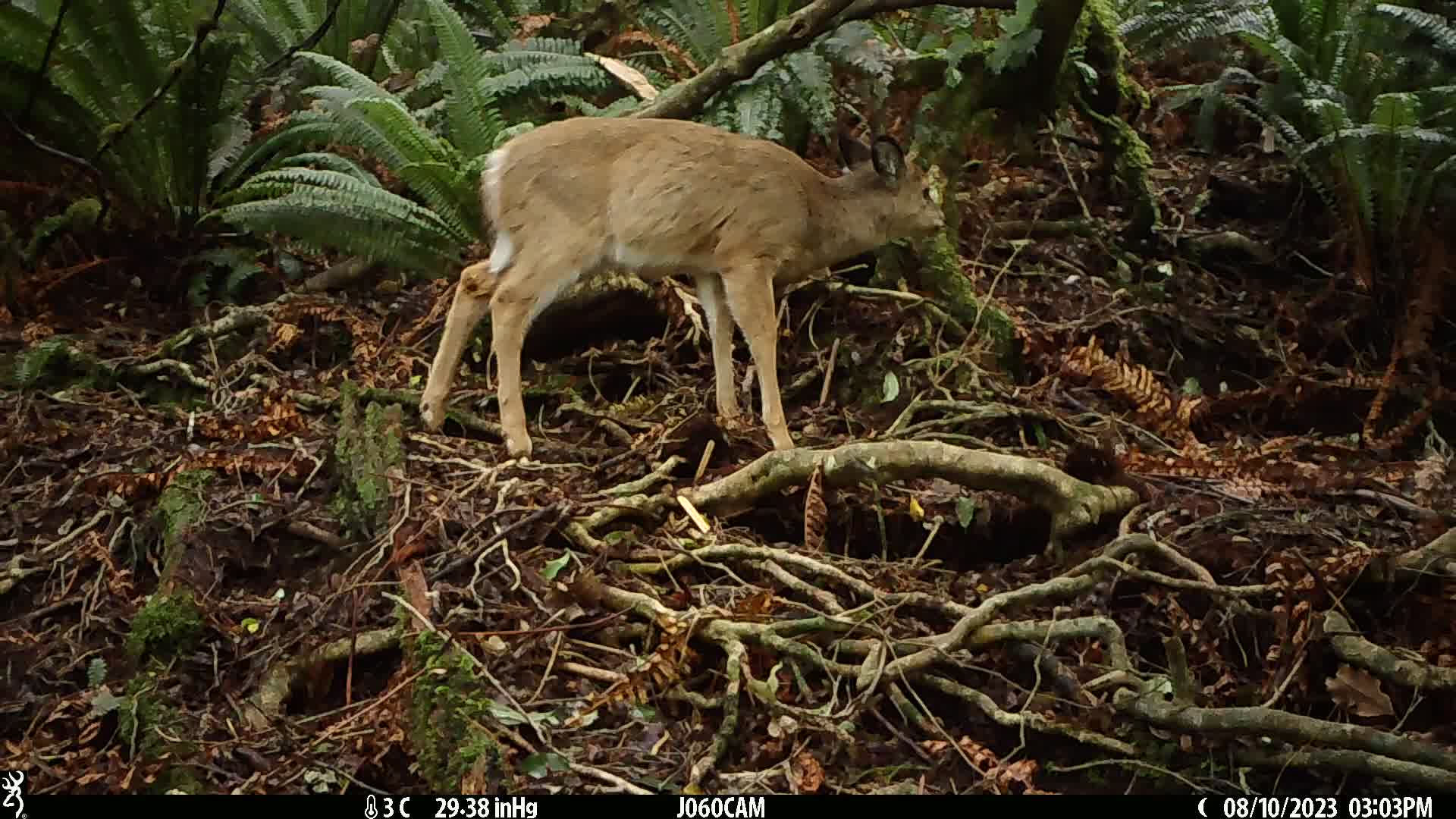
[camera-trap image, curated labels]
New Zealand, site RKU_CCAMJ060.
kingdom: Animalia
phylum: Chordata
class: Mammalia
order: Artiodactyla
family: Cervidae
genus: Odocoileus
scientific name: Odocoileus virginianus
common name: white-tailed deer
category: white tailed deer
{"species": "white tailed deer (white-tailed deer) (Odocoileus virginianus)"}